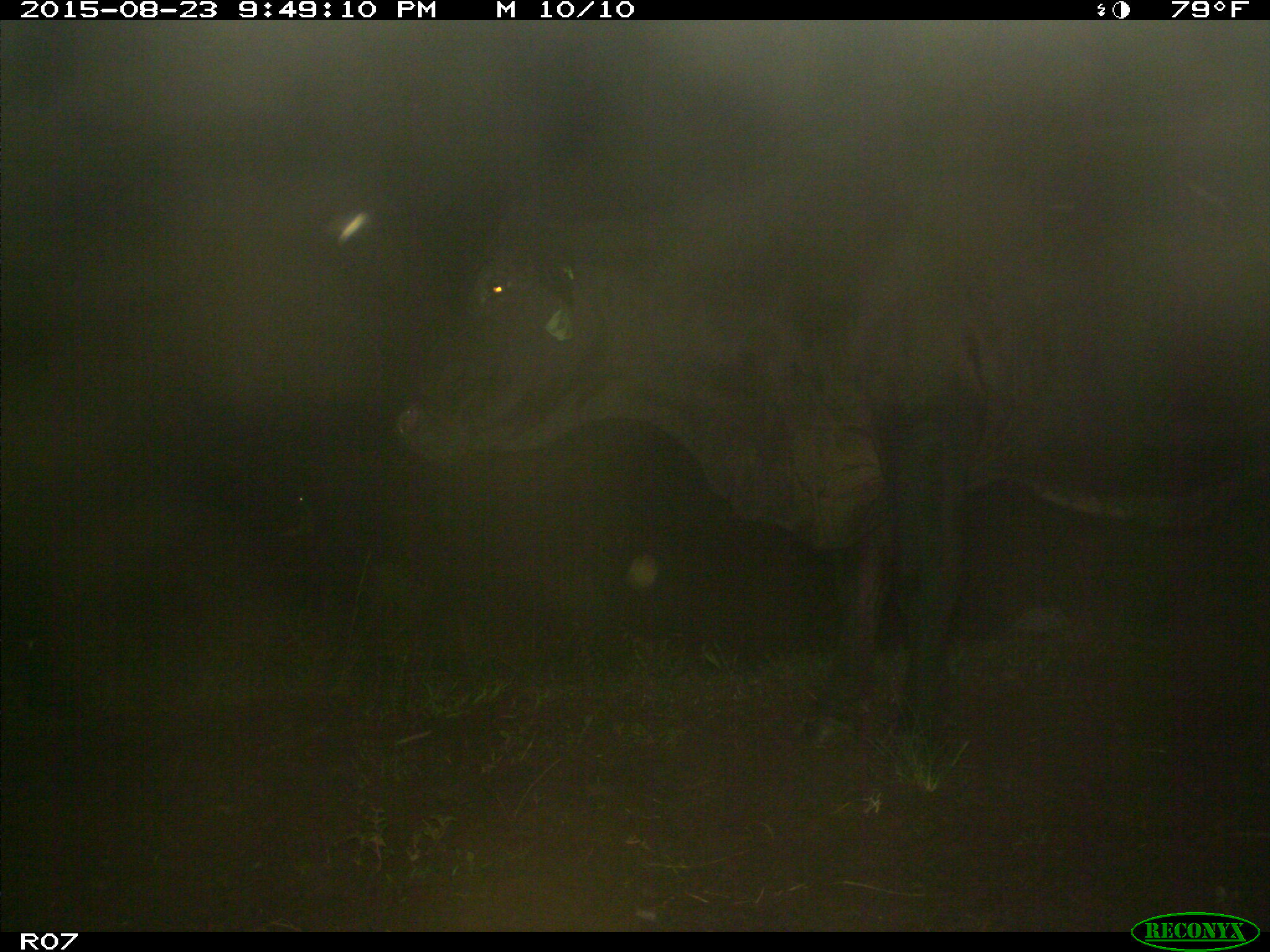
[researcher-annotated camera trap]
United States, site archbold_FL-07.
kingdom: Animalia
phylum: Chordata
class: Mammalia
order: Artiodactyla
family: Bovidae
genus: Bos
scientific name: Bos taurus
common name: domestic cow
Bos taurus (domestic cow).